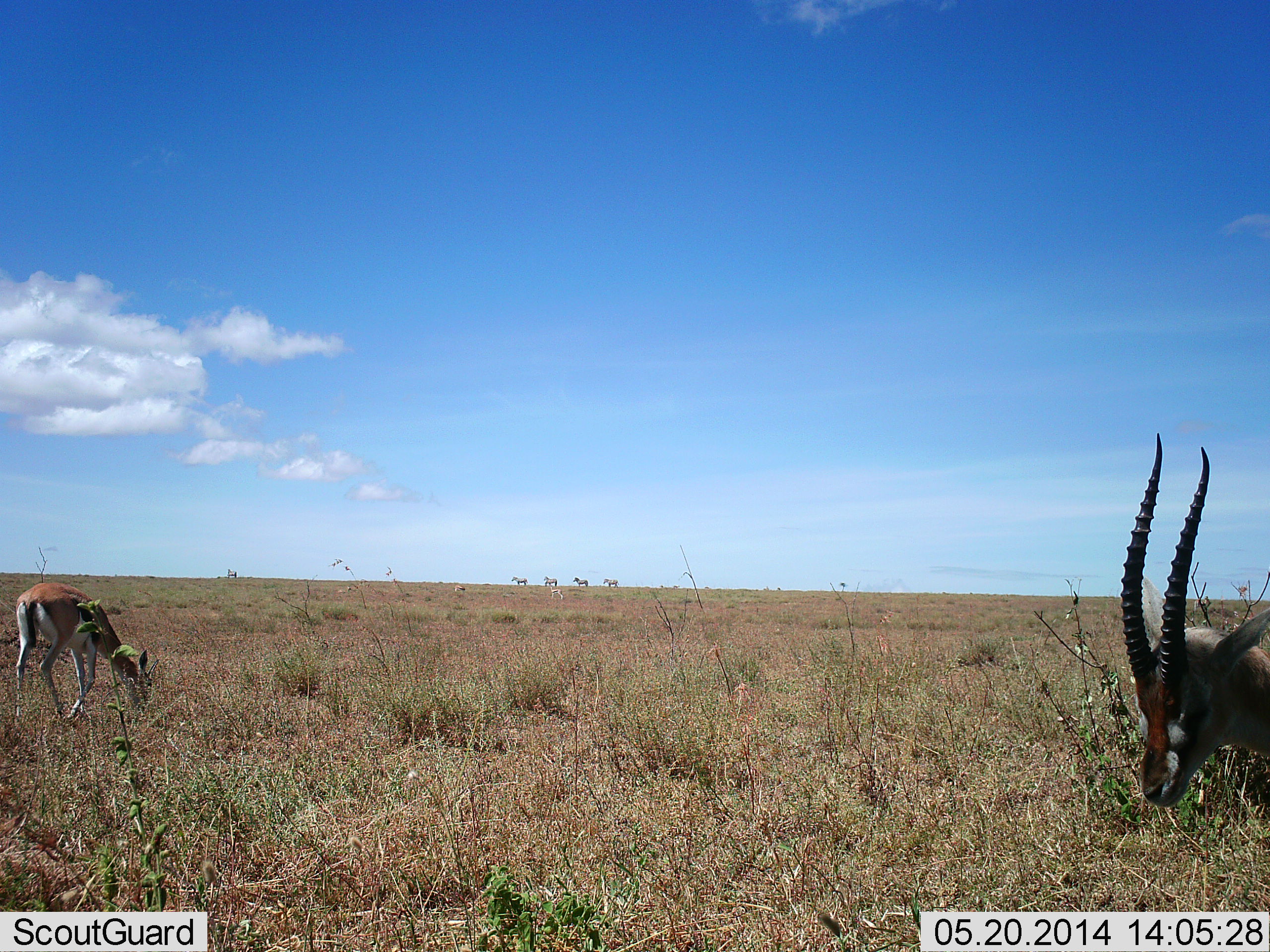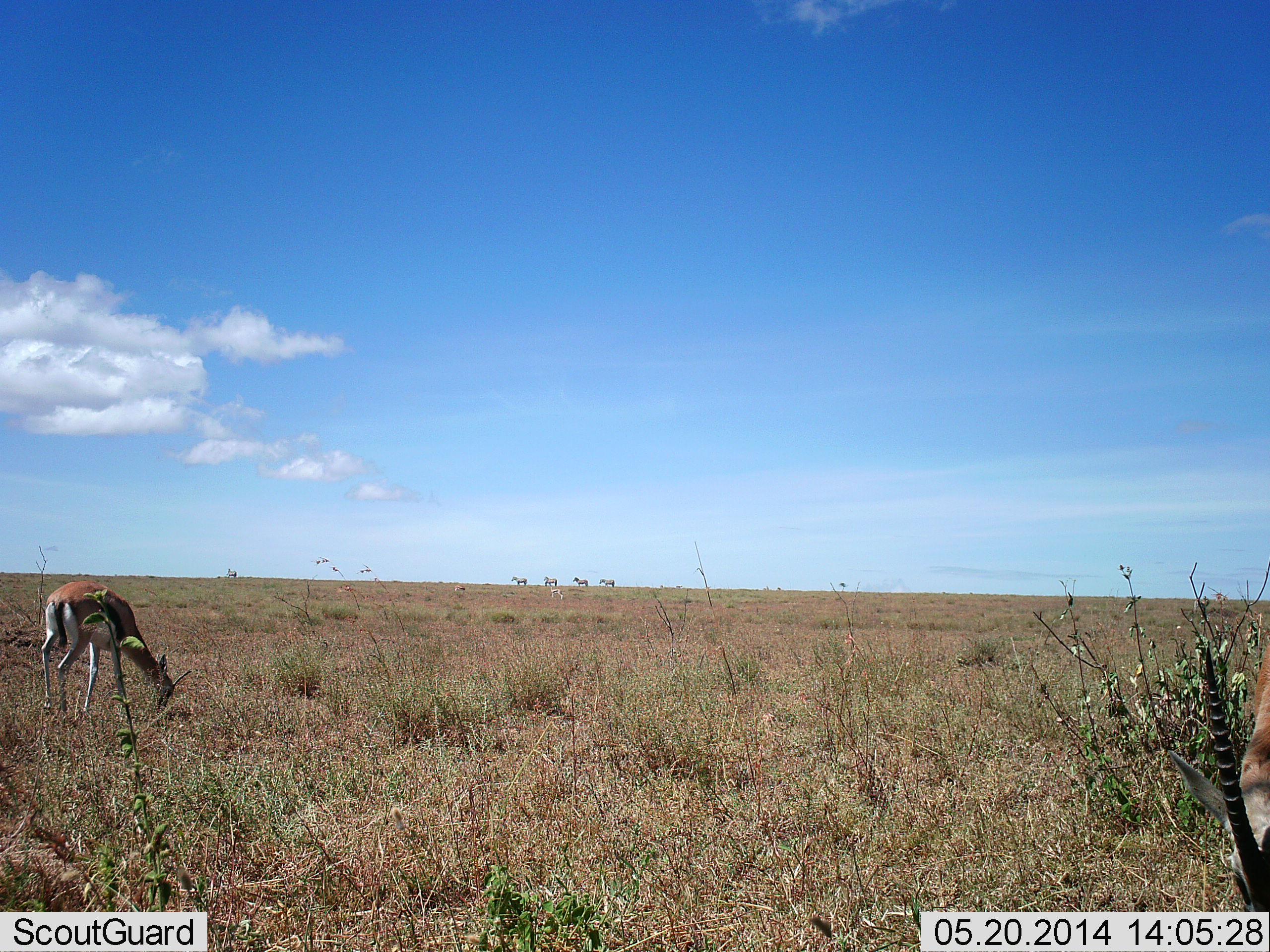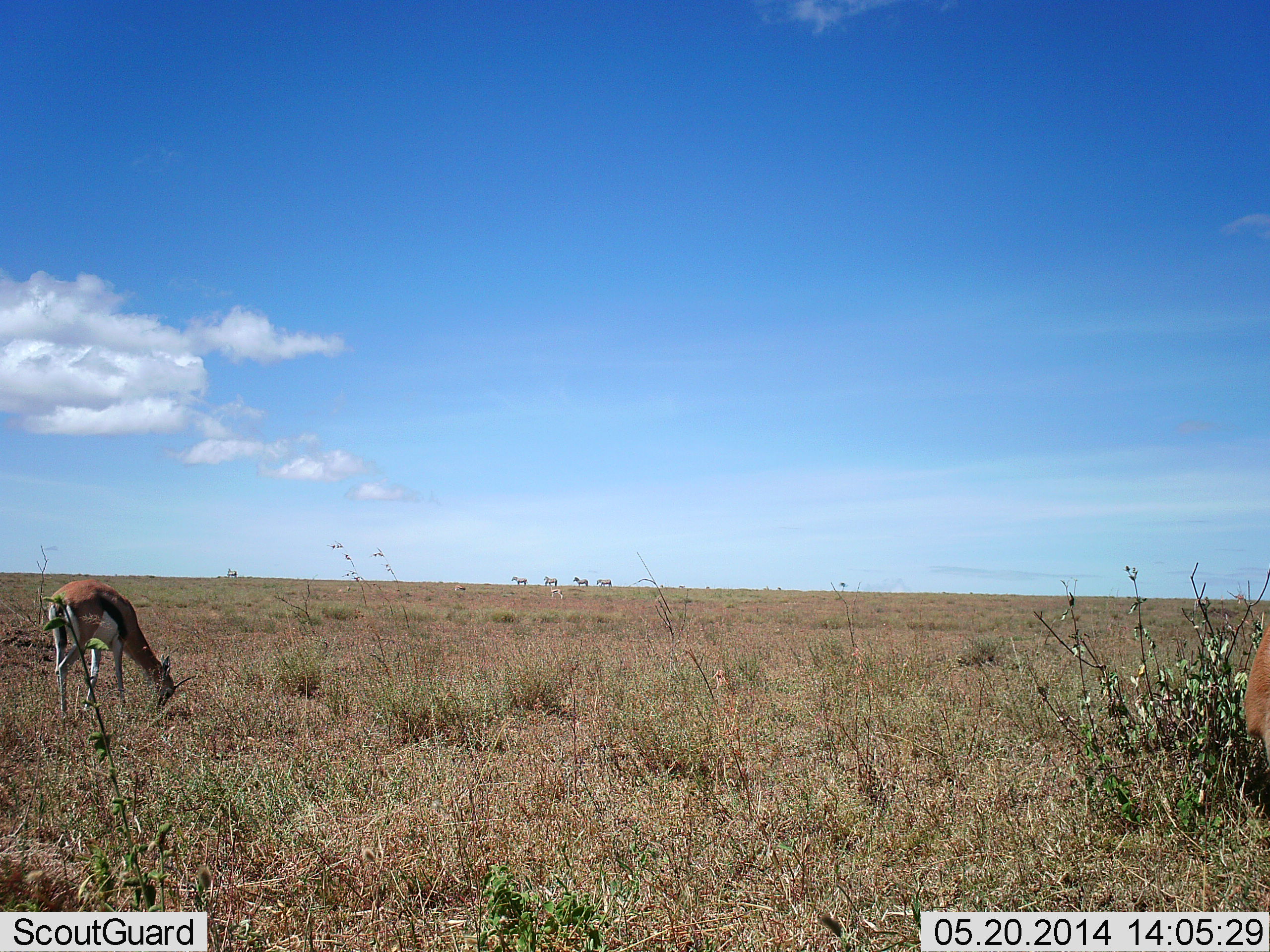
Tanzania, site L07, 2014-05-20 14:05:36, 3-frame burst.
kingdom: Animalia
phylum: Chordata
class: Mammalia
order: Artiodactyla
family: Bovidae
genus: Eudorcas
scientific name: Eudorcas thomsonii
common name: thomson's gazelle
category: gazellethomsons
Gazellethomsons (thomson's gazelle) (Eudorcas thomsonii), count 2. Behavior (volunteer vote fractions): standing 25%, resting 1%, moving 14%, interacting 0%. Young present (vote fraction): 0%. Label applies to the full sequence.